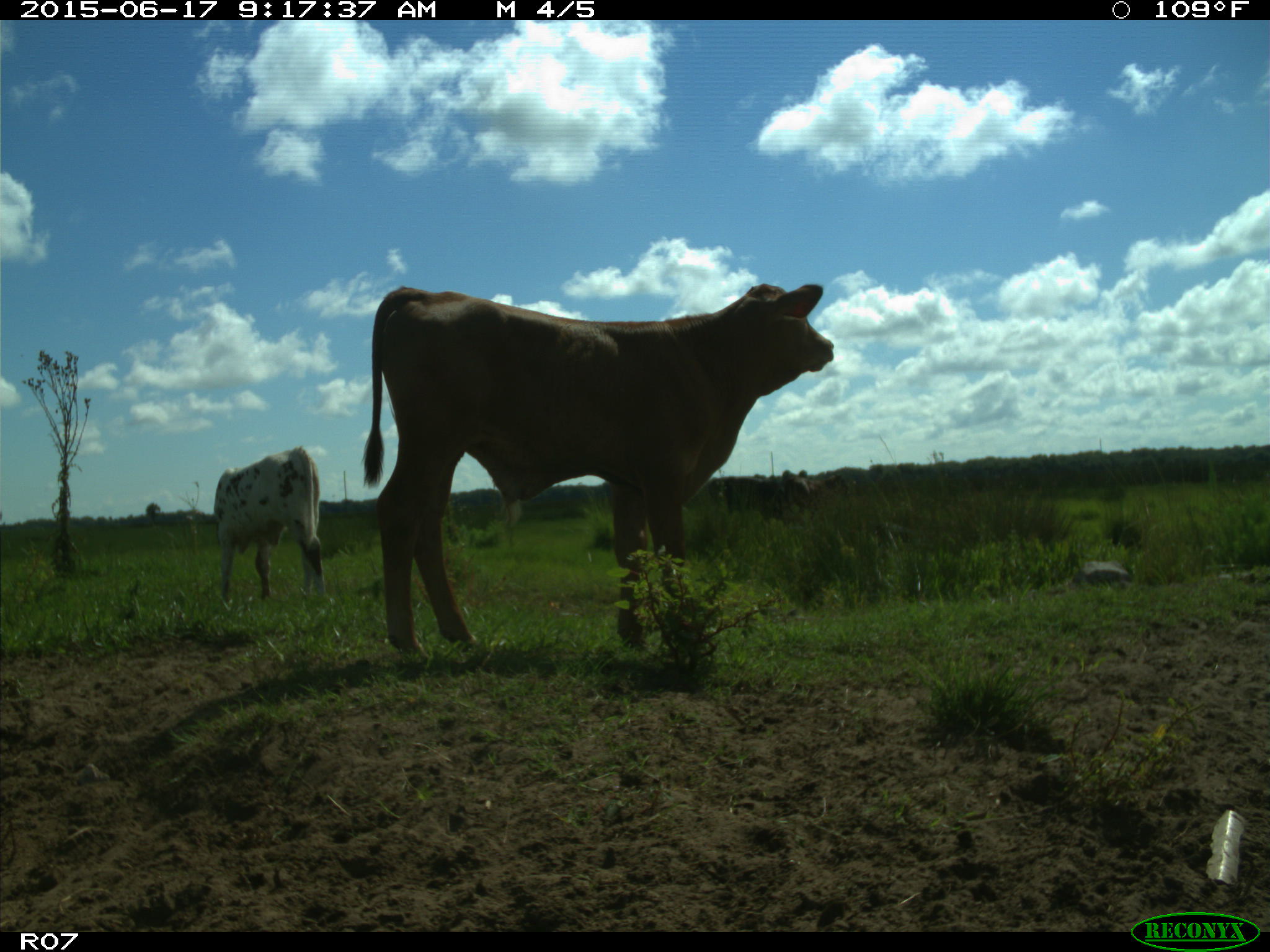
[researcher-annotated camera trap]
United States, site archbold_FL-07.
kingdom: Animalia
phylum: Chordata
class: Mammalia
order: Artiodactyla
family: Bovidae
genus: Bos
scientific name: Bos taurus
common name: domestic cow